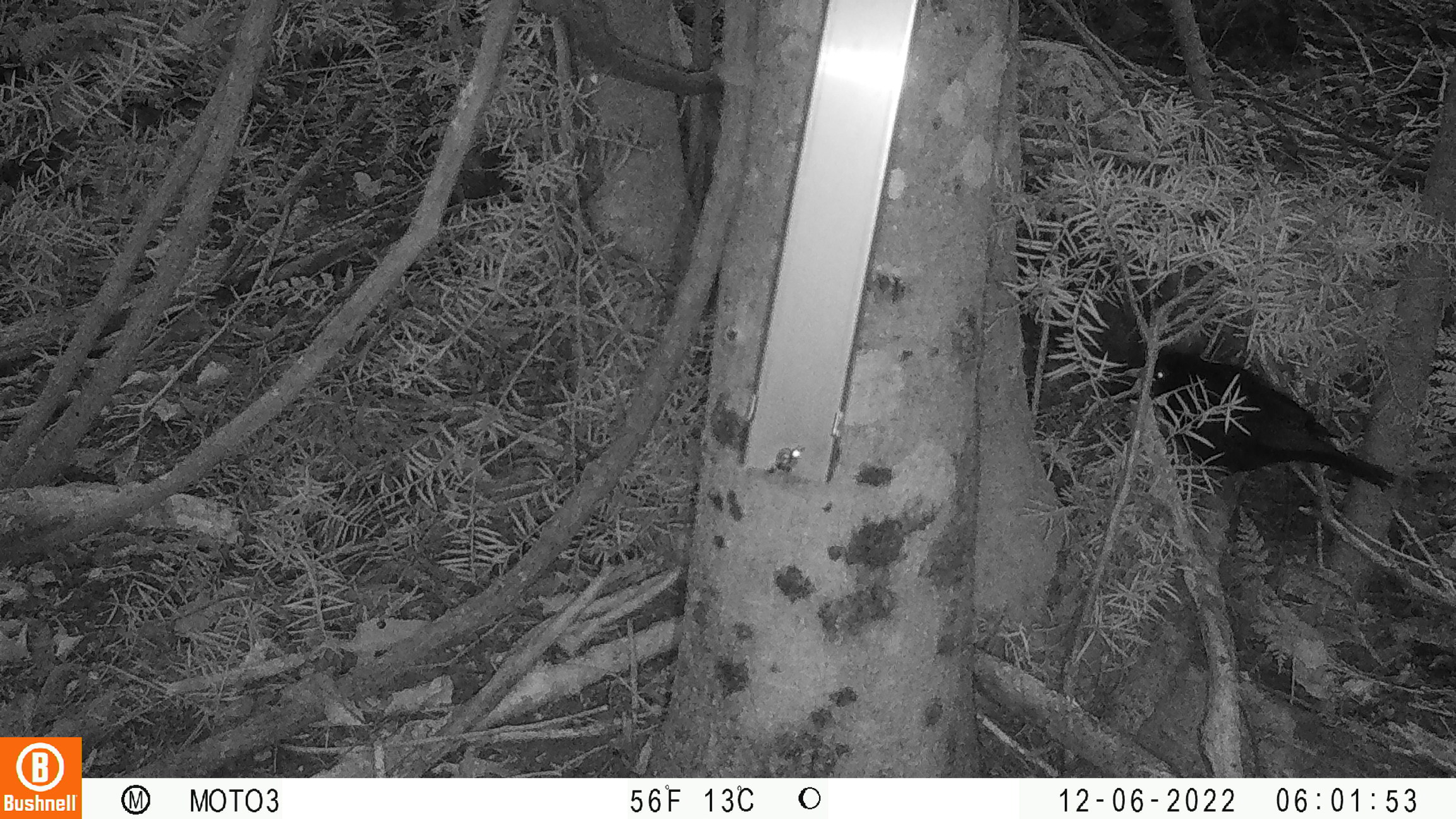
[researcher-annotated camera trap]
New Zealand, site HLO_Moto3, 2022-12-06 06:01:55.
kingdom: Animalia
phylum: Chordata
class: Aves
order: Passeriformes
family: Turdidae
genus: Turdus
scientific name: Turdus merula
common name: eurasian blackbird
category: blackbird